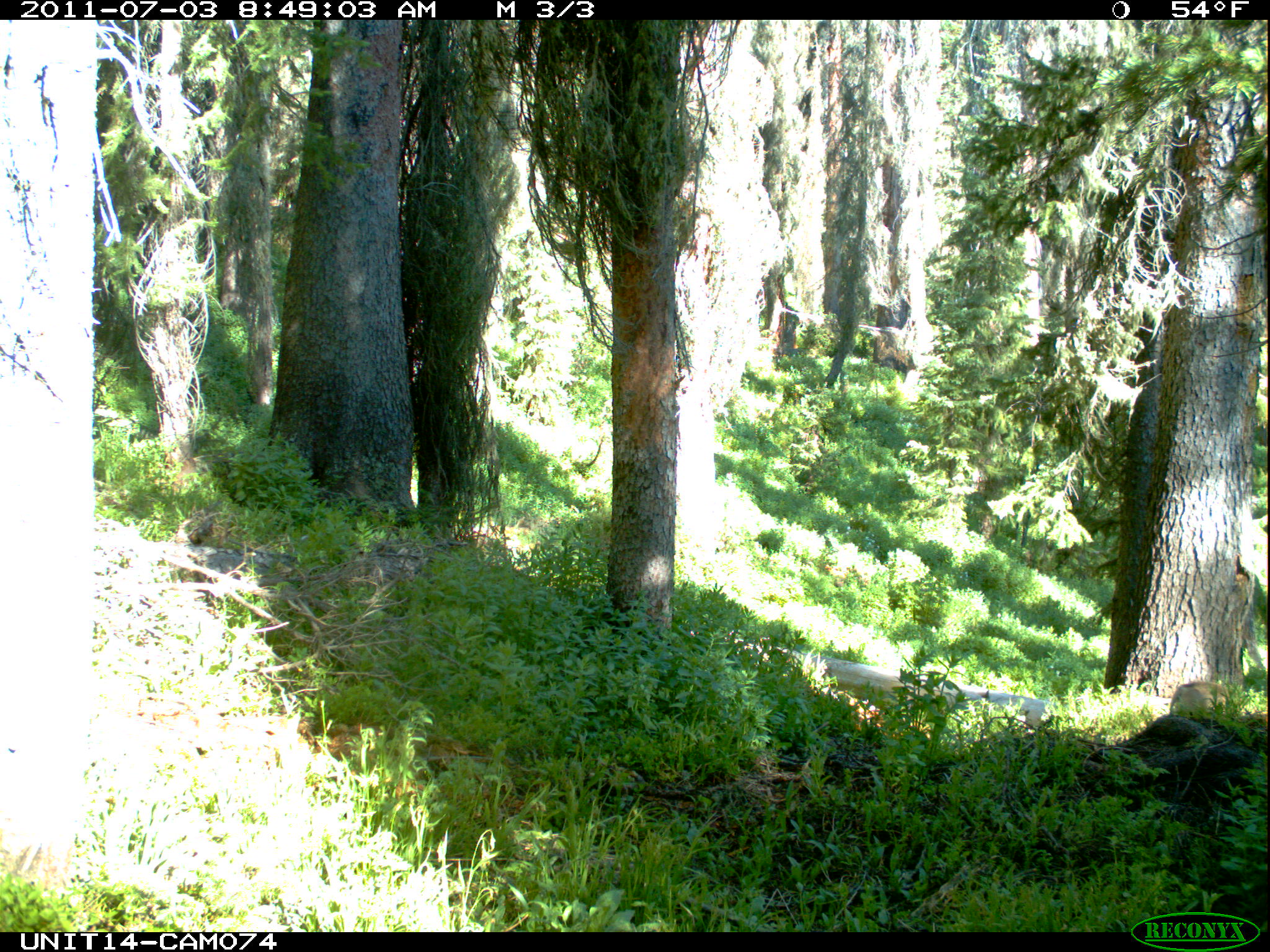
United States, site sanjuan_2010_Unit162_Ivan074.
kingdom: Animalia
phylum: Chordata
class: Mammalia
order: Artiodactyla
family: Cervidae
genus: Odocoileus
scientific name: Odocoileus hemionus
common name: mule deer